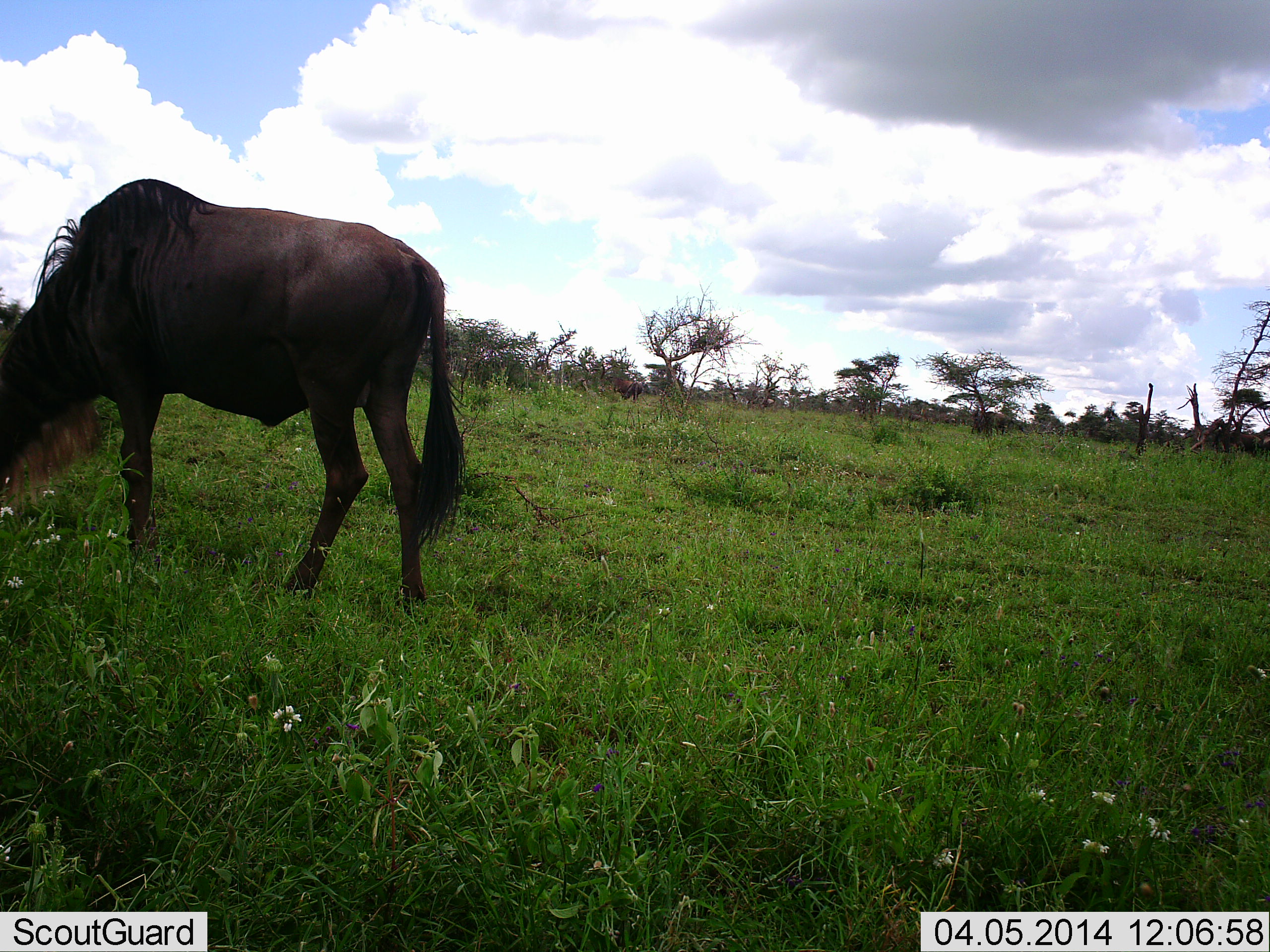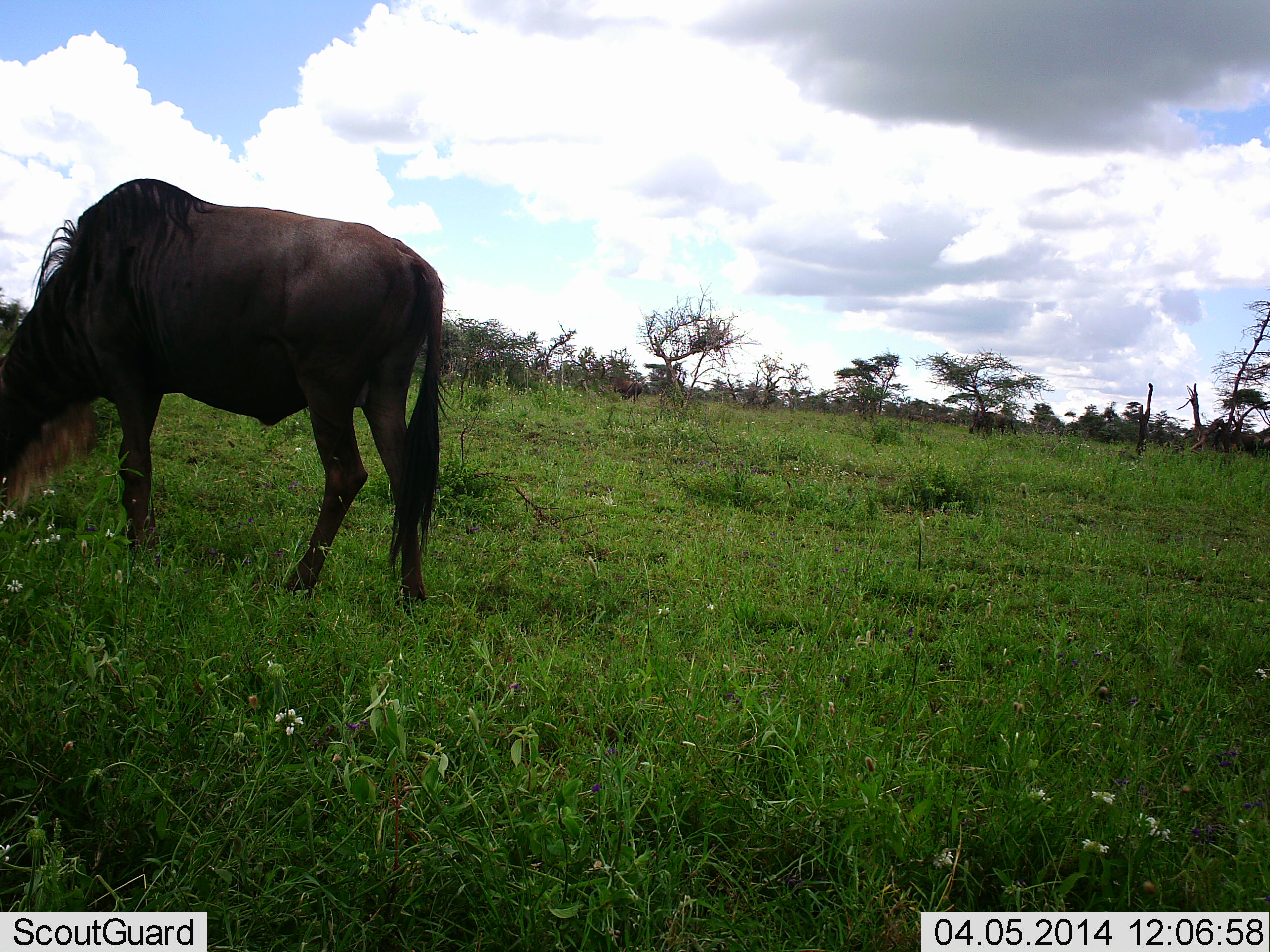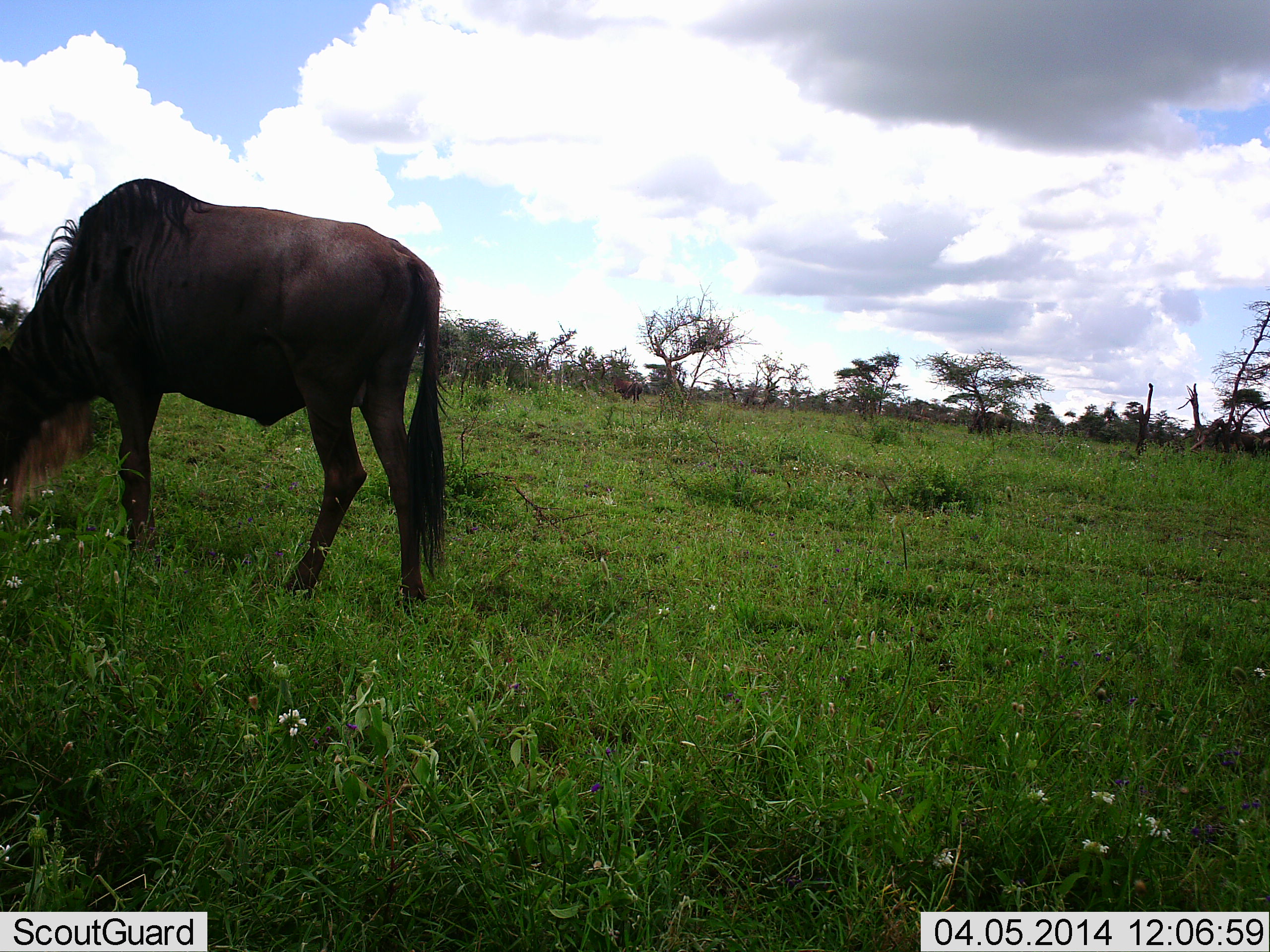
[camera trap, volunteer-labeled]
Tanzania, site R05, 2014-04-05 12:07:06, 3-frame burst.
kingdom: Animalia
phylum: Chordata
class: Mammalia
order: Artiodactyla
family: Bovidae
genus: Connochaetes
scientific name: Connochaetes taurinus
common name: blue wildebeest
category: wildebeest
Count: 1.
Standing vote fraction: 0%.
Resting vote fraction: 0%.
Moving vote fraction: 20%.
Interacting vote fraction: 0%.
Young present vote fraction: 0%.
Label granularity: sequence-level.